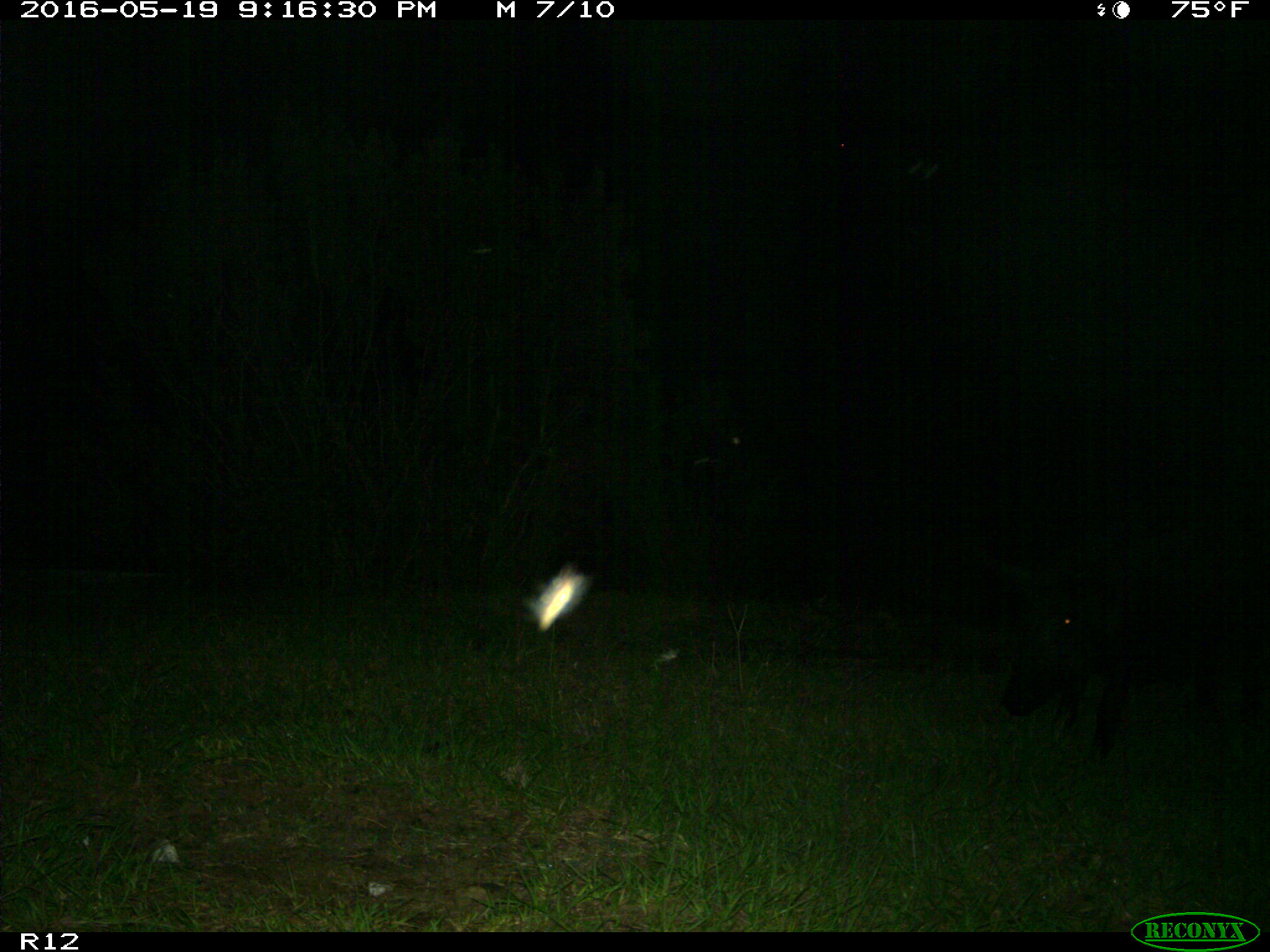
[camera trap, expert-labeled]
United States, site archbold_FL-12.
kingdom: Animalia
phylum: Chordata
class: Mammalia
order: Artiodactyla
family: Suidae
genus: Sus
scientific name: Sus scrofa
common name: wild boar